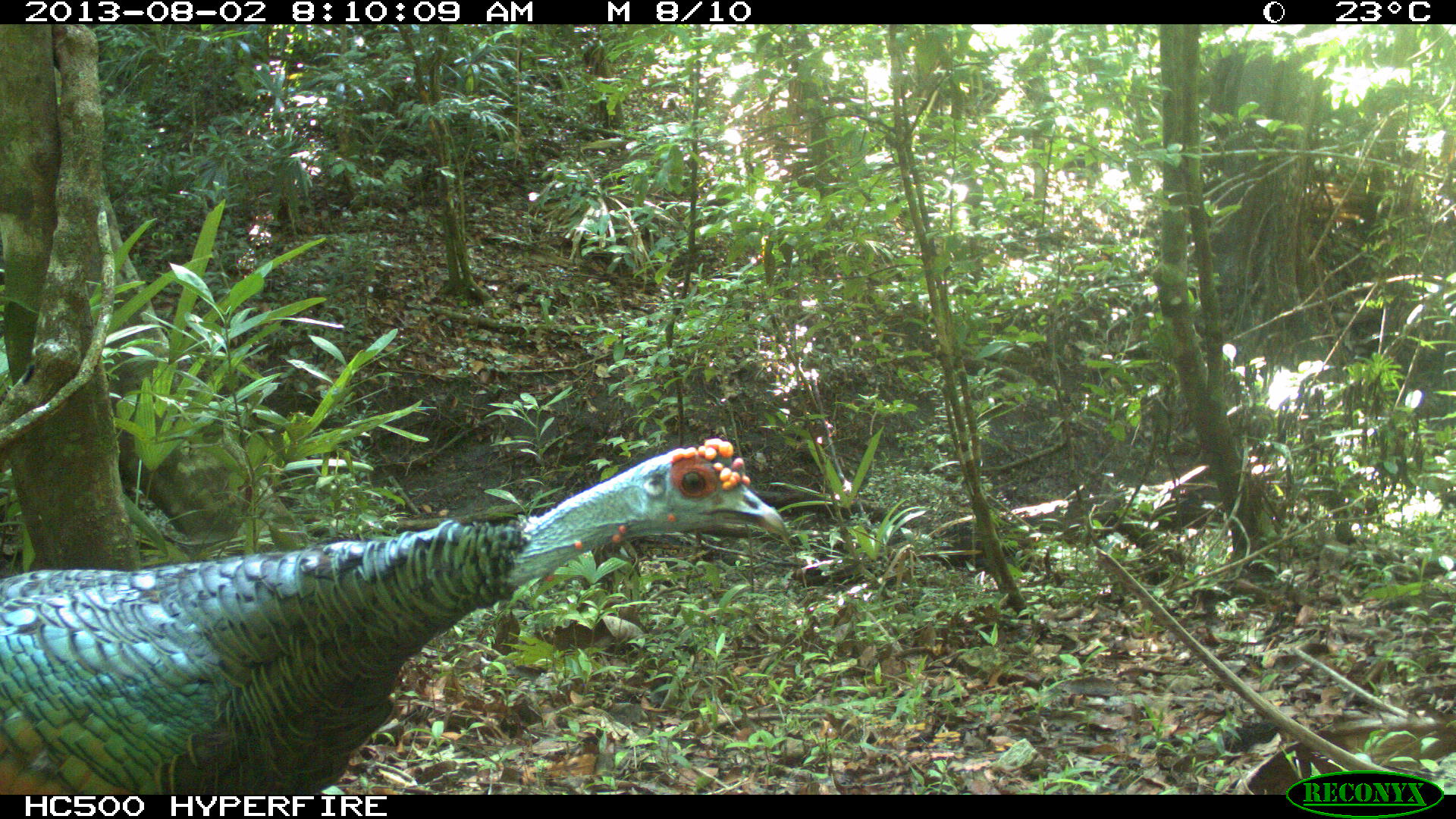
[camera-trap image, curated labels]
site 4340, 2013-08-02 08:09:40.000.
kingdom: Animalia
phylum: Chordata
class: Aves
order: Galliformes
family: Phasianidae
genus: Meleagris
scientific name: Meleagris ocellata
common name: ocellated turkey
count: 2